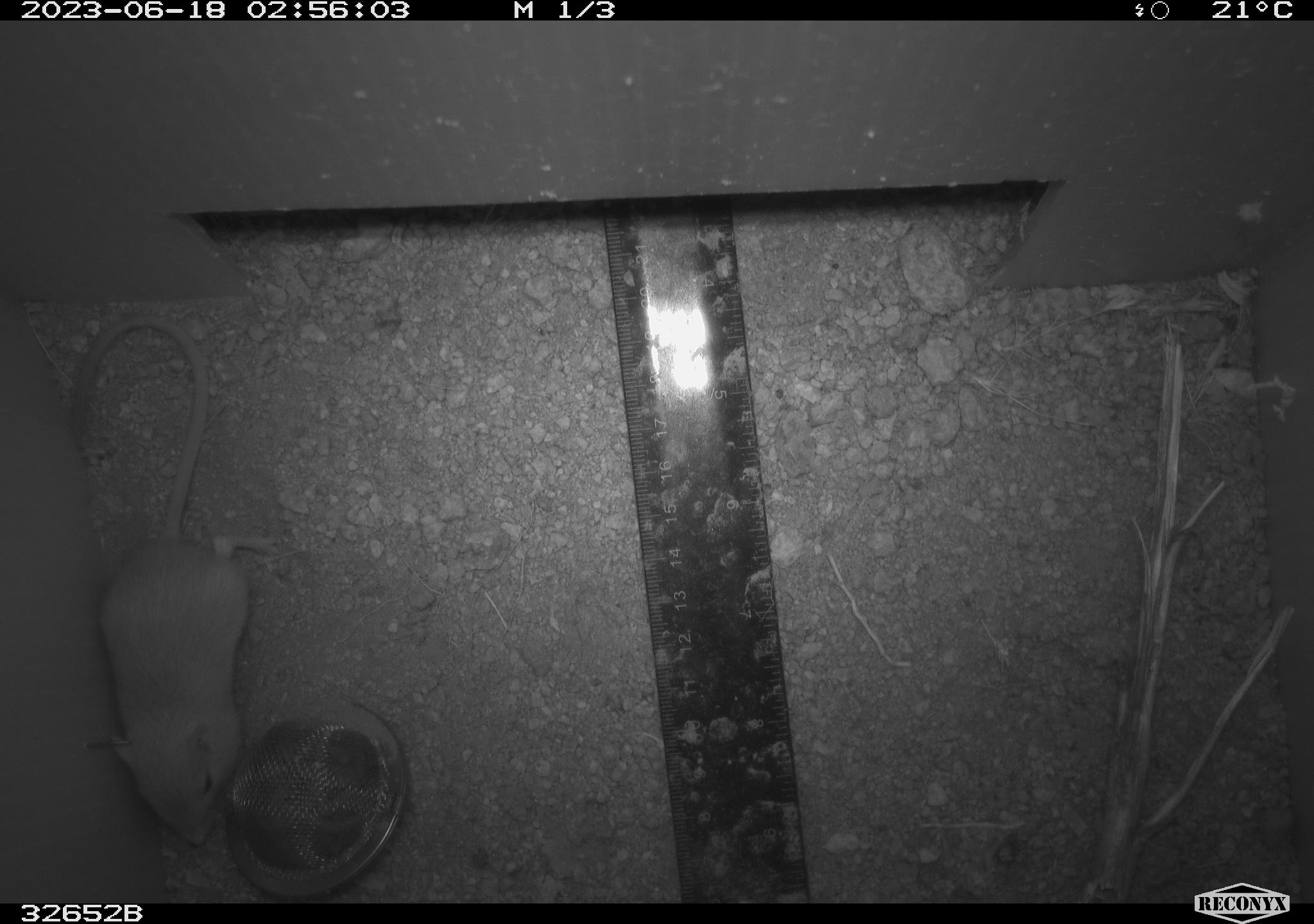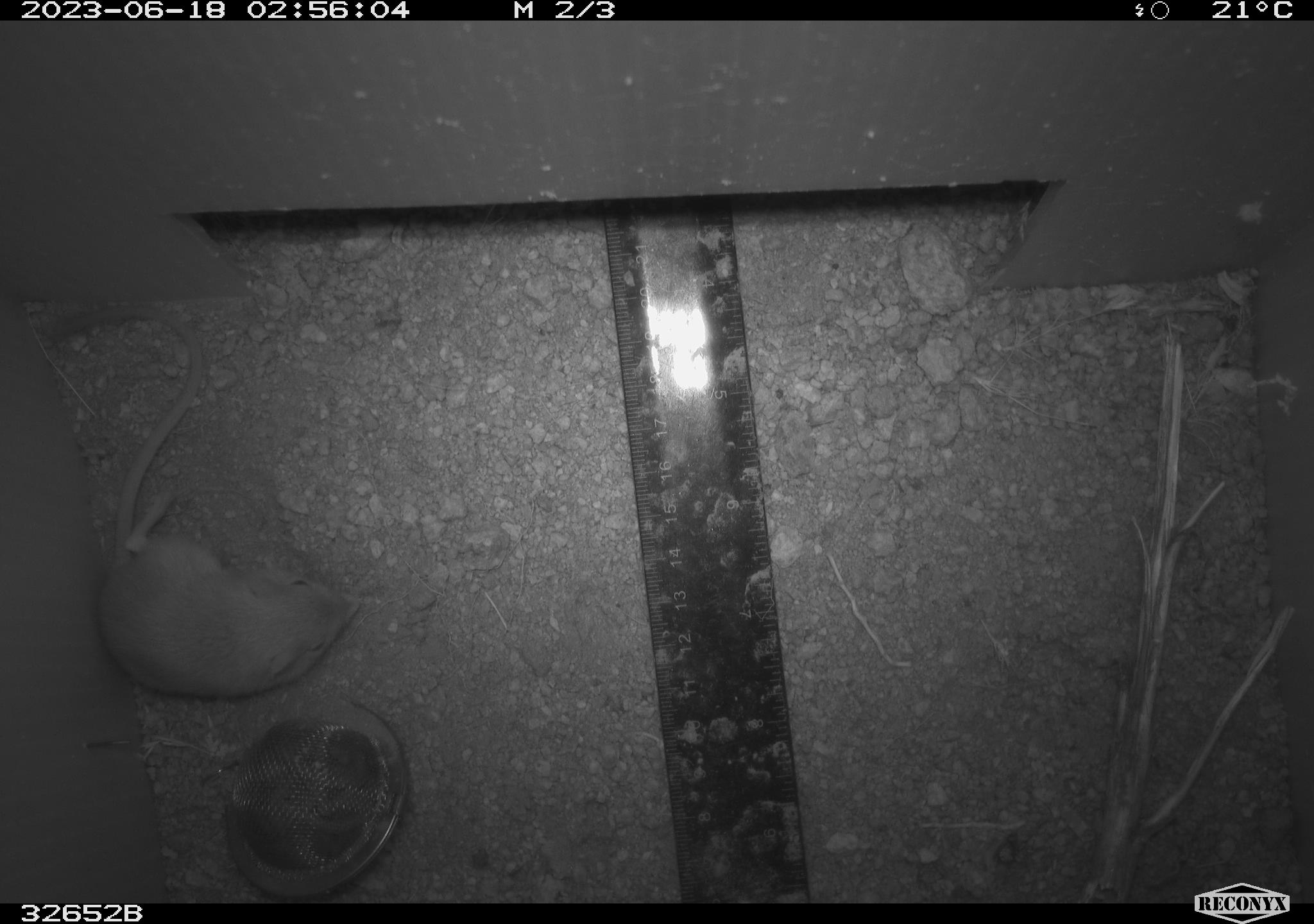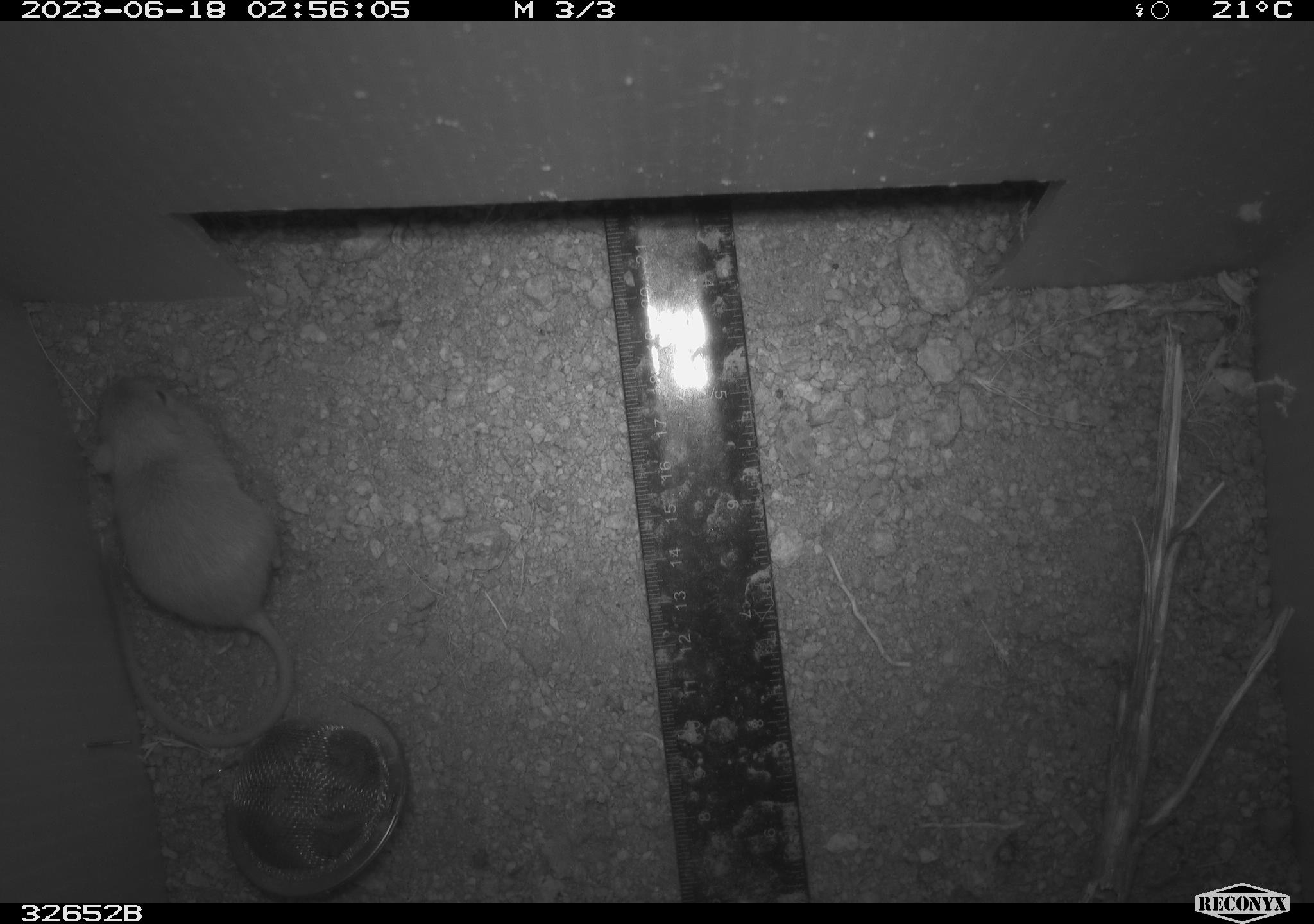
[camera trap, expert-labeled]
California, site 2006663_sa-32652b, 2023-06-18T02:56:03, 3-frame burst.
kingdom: Animalia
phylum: Chordata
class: Mammalia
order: Rodentia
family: Heteromyidae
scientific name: Heteromyidae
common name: kangaroo rats and pocket mice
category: heteromyidae family